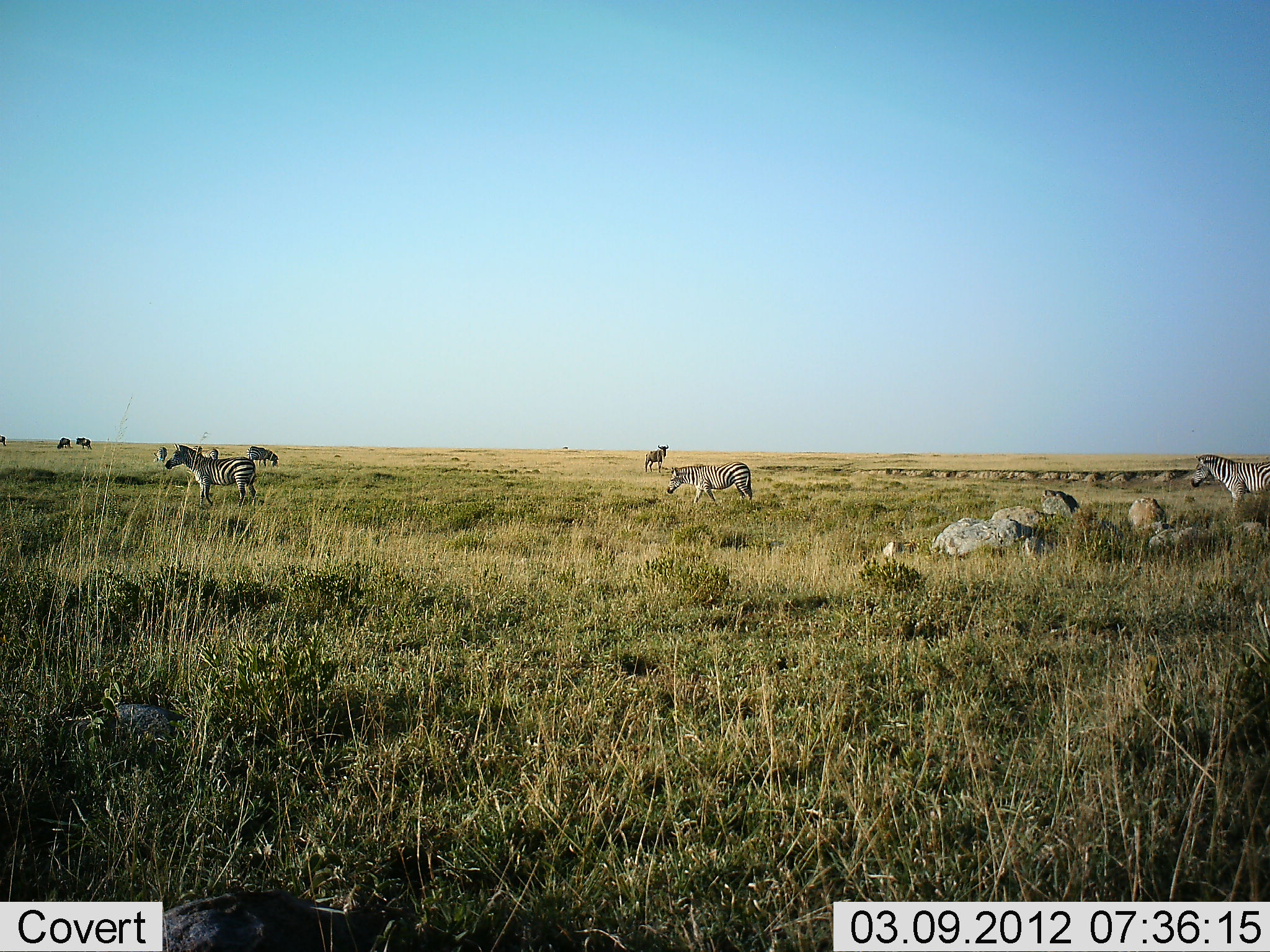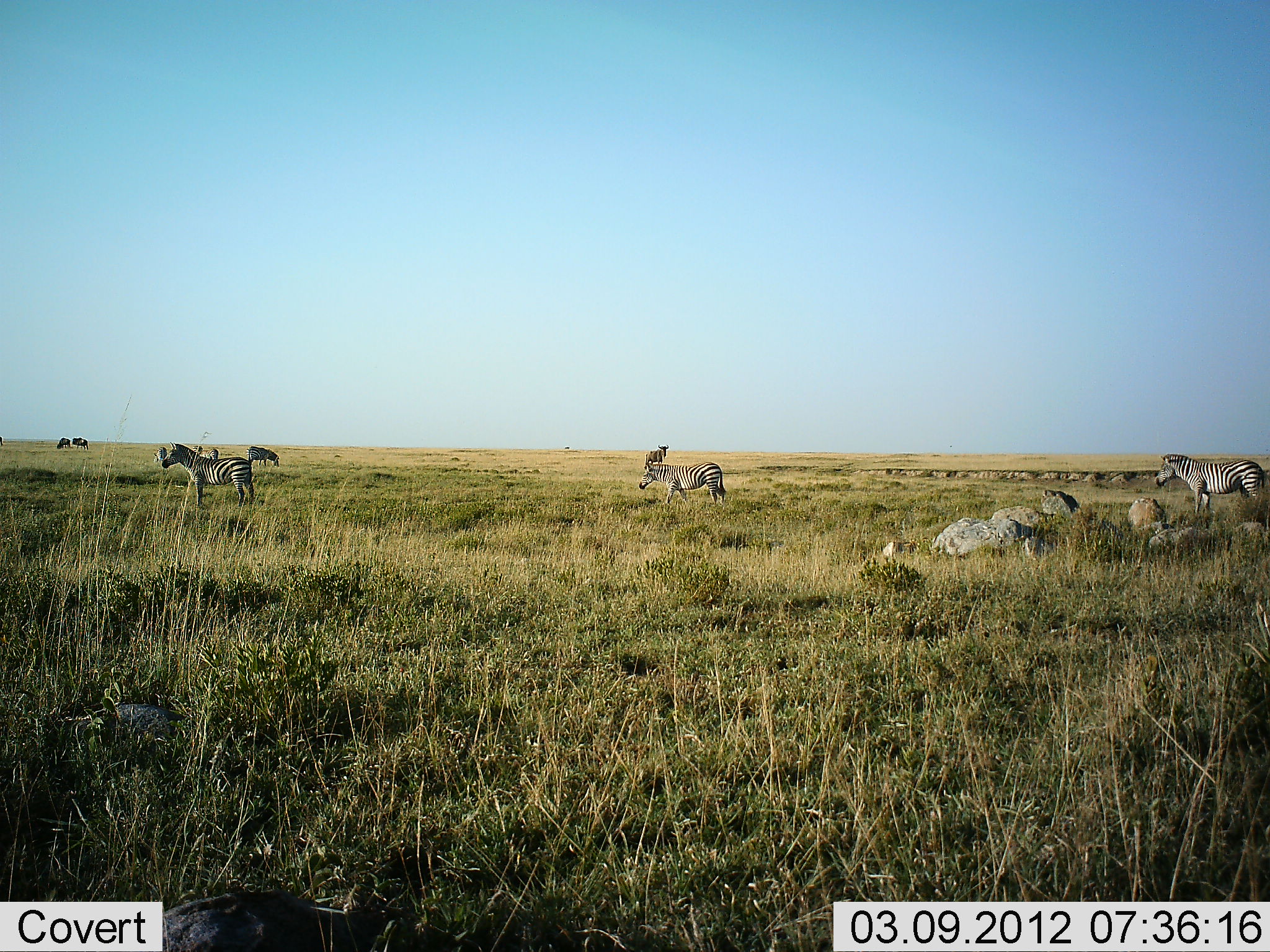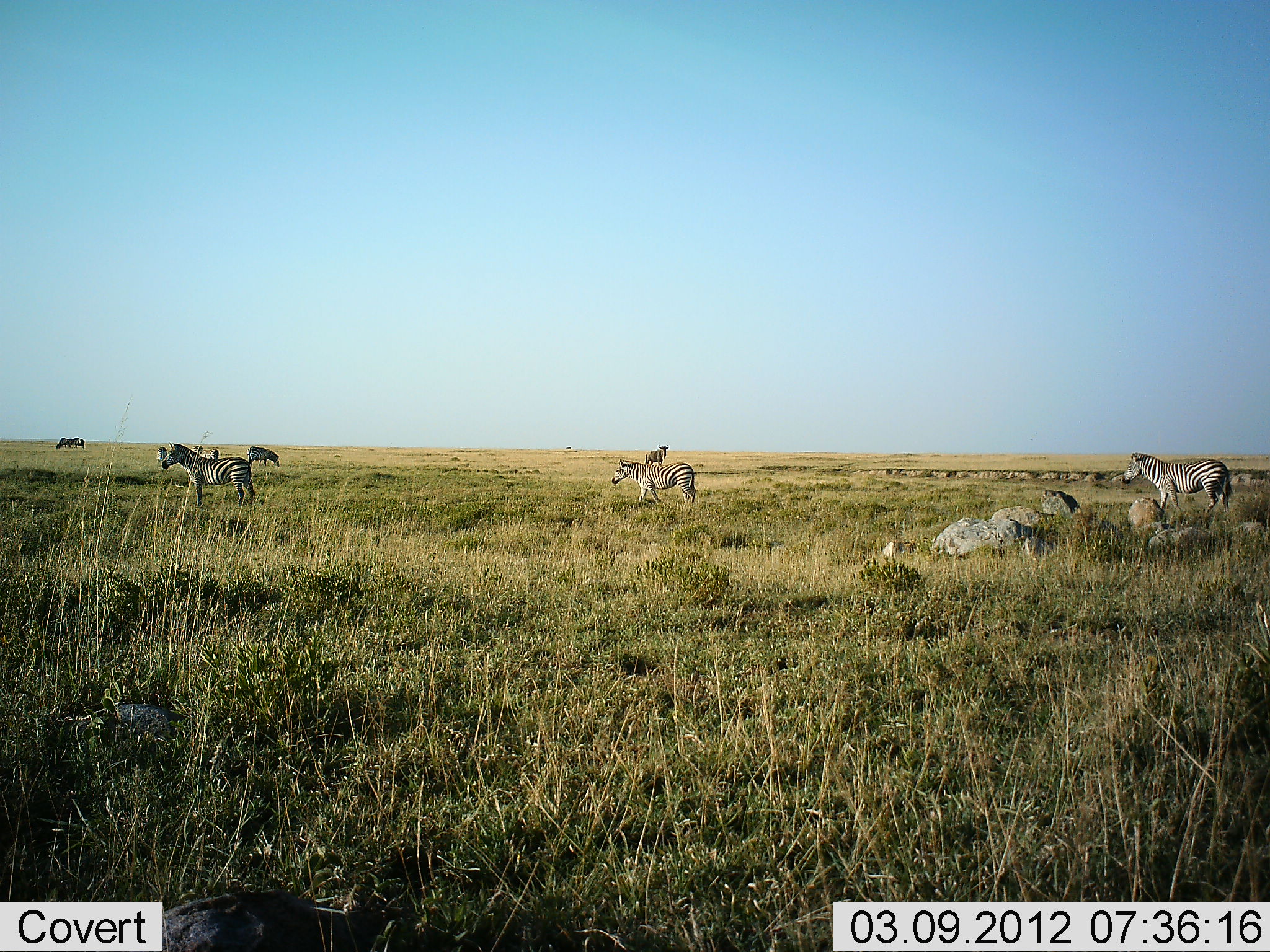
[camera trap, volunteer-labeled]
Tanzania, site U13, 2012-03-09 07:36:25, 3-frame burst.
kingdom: Animalia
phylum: Chordata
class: Mammalia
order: Perissodactyla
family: Equidae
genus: Equus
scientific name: Equus quagga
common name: plains zebra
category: zebra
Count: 6.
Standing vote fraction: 52%.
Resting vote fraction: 0%.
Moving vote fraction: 95%.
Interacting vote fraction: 0%.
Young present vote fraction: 0%.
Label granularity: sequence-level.